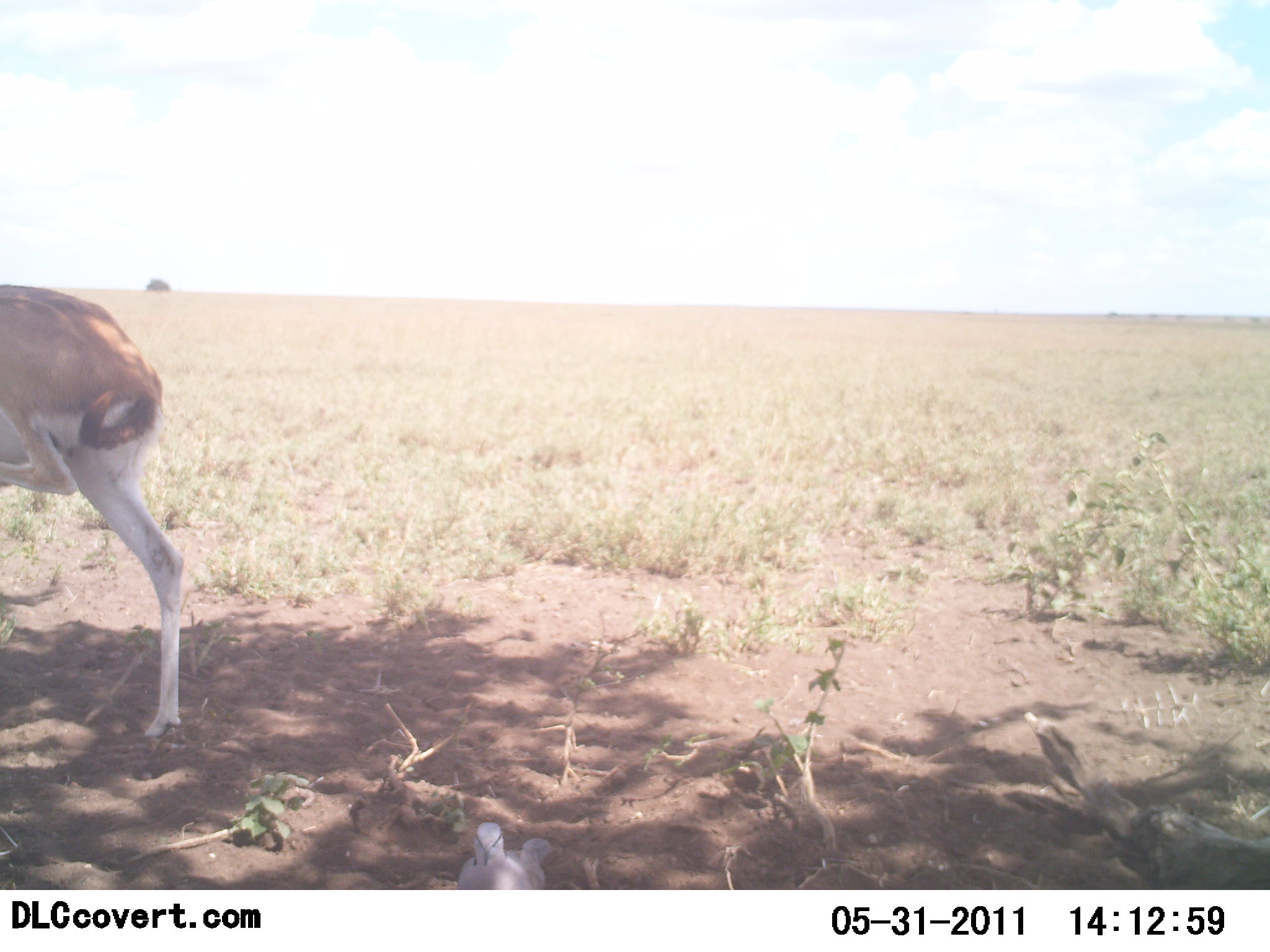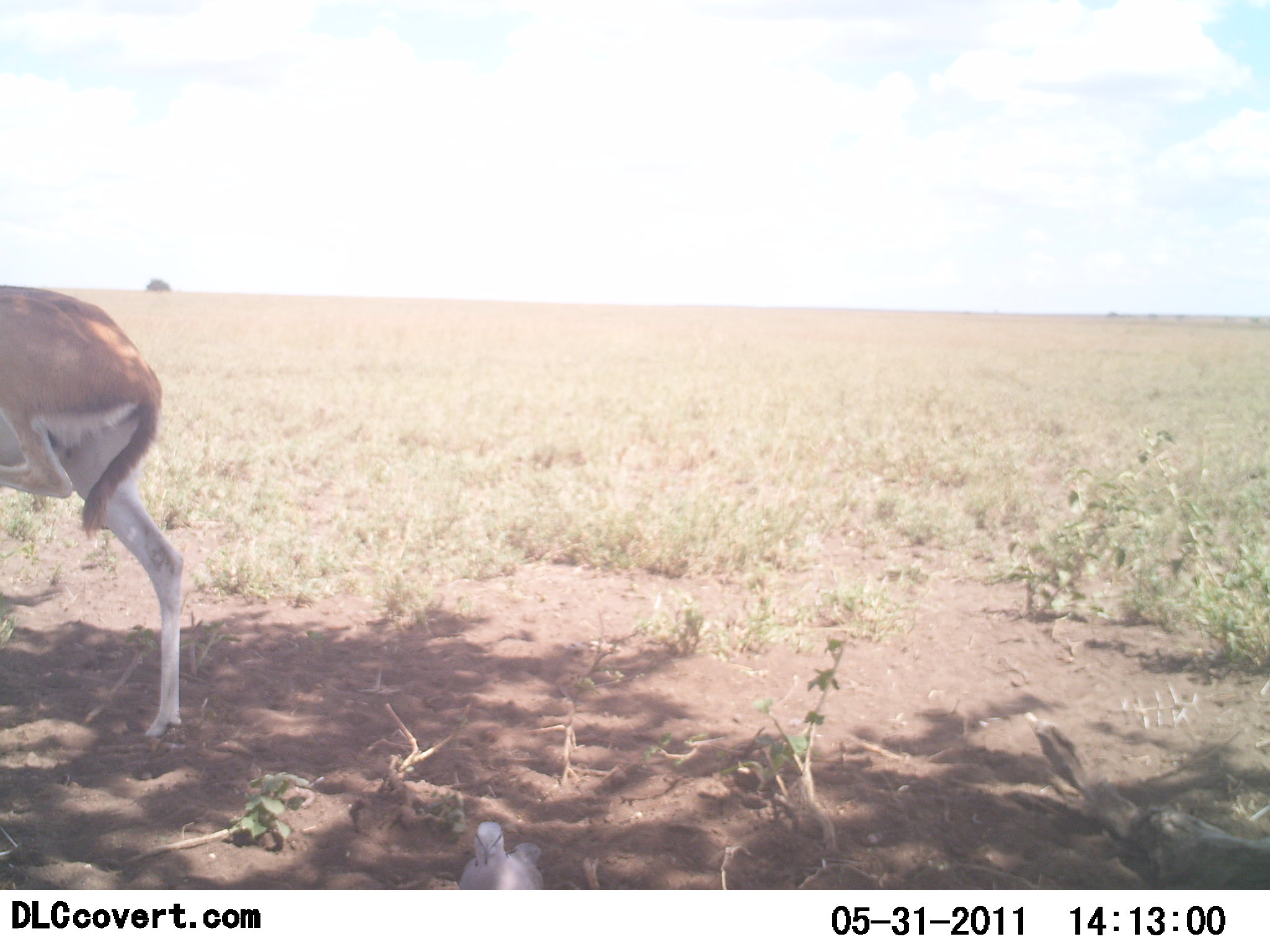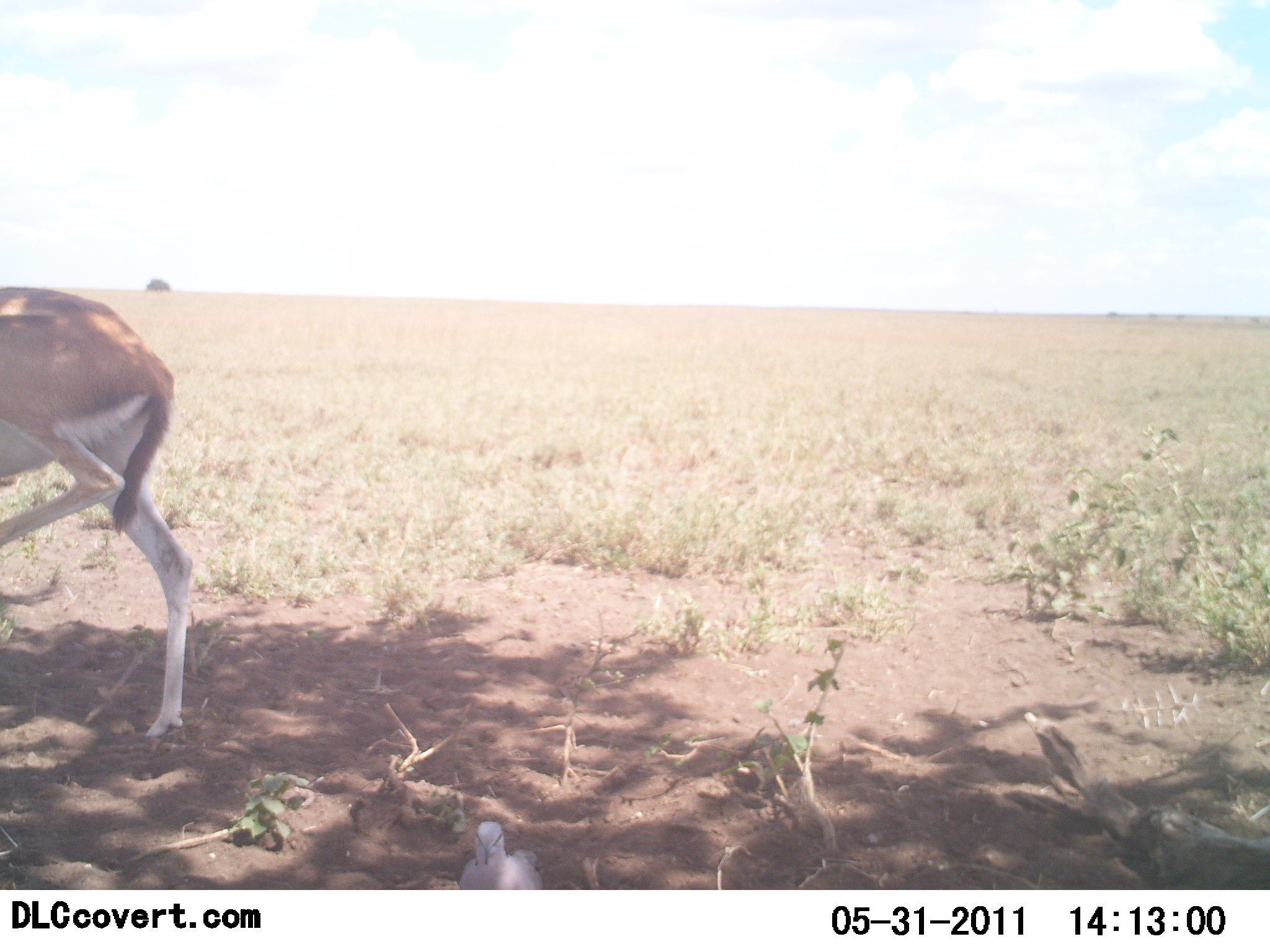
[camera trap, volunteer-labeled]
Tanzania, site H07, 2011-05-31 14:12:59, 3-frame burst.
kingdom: Animalia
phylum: Chordata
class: Mammalia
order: Artiodactyla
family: Bovidae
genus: Eudorcas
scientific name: Eudorcas thomsonii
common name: thomson's gazelle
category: gazellethomsons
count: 1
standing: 90%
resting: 0%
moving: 10%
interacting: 0%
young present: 0%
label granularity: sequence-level